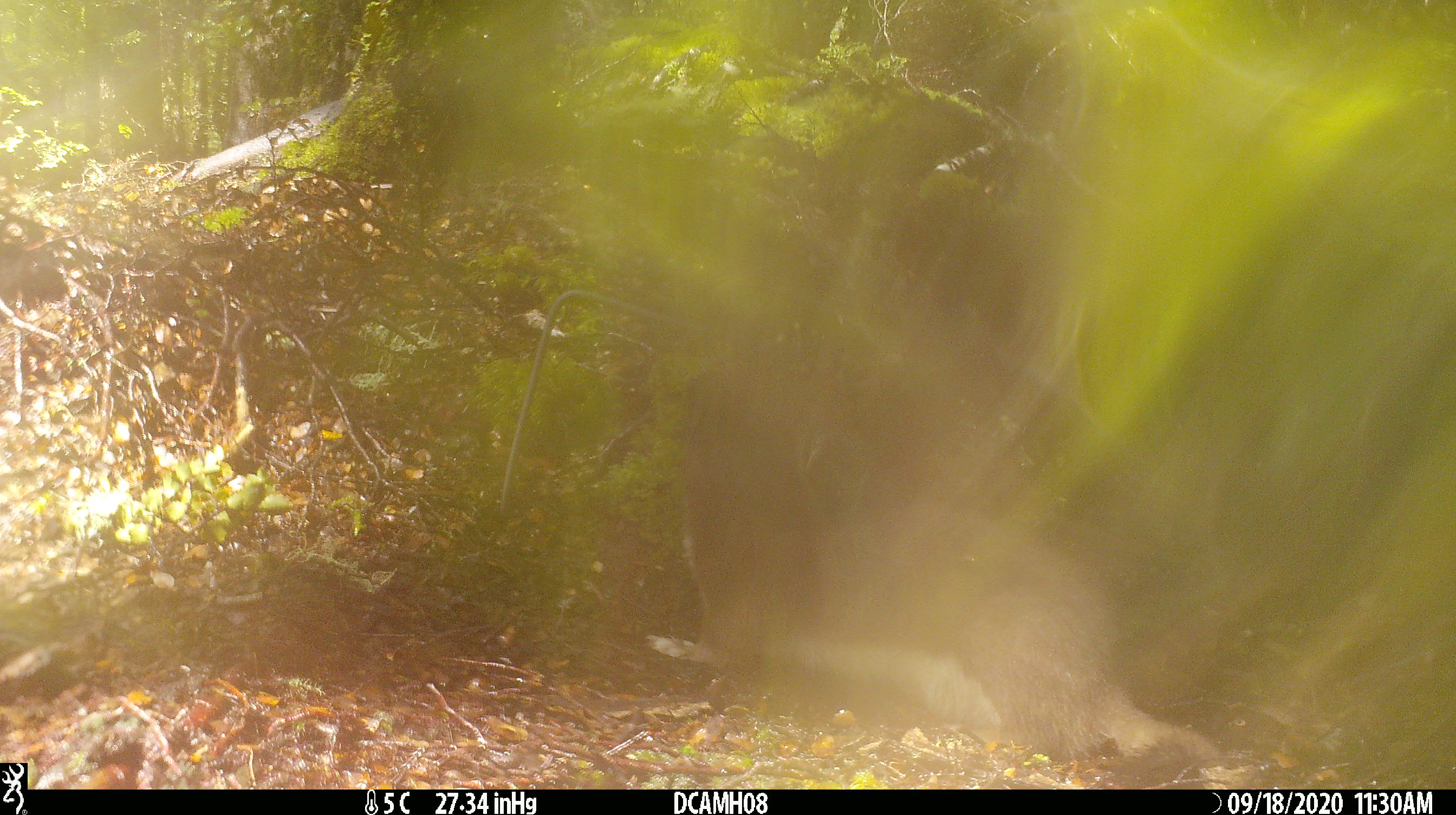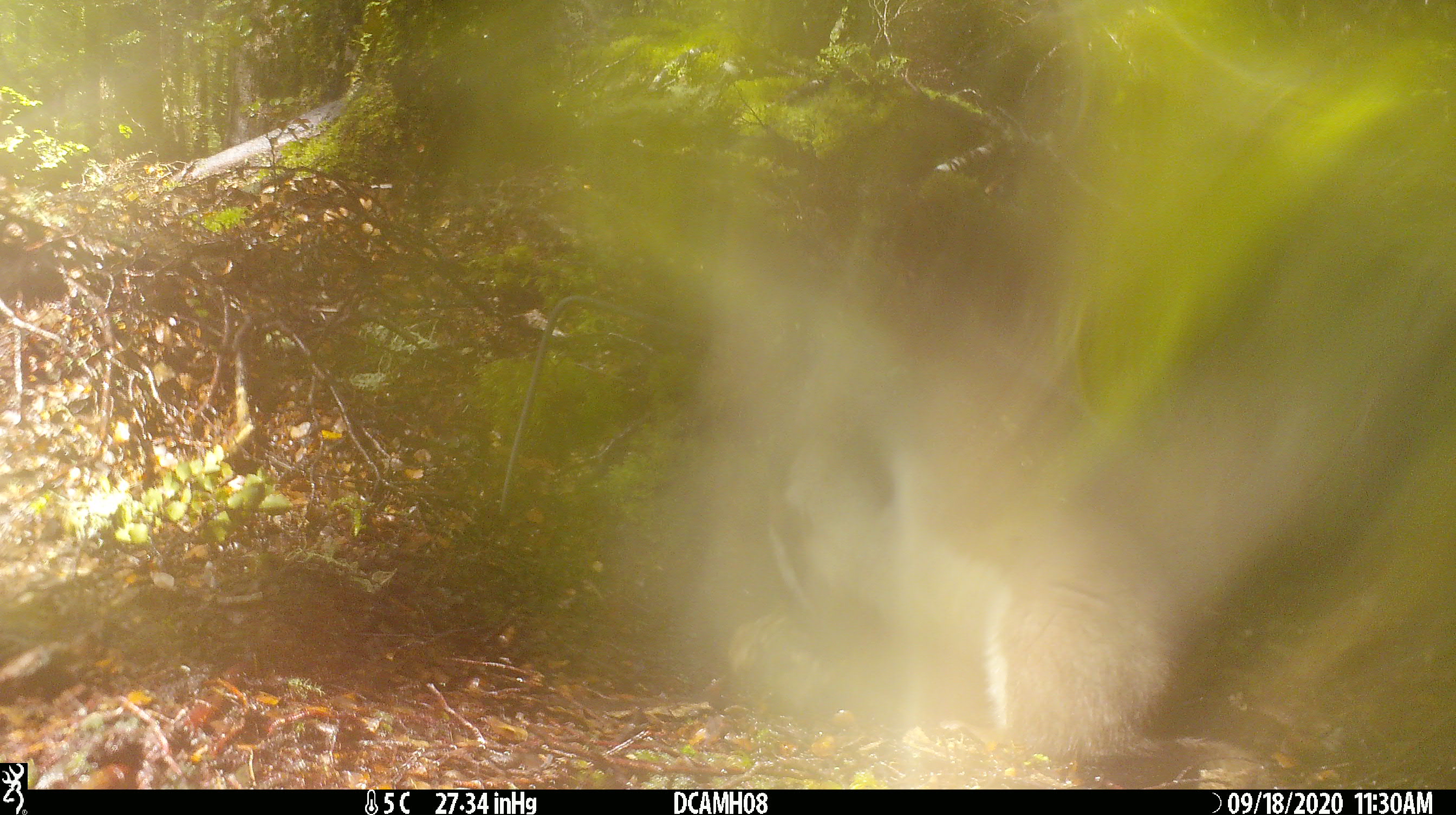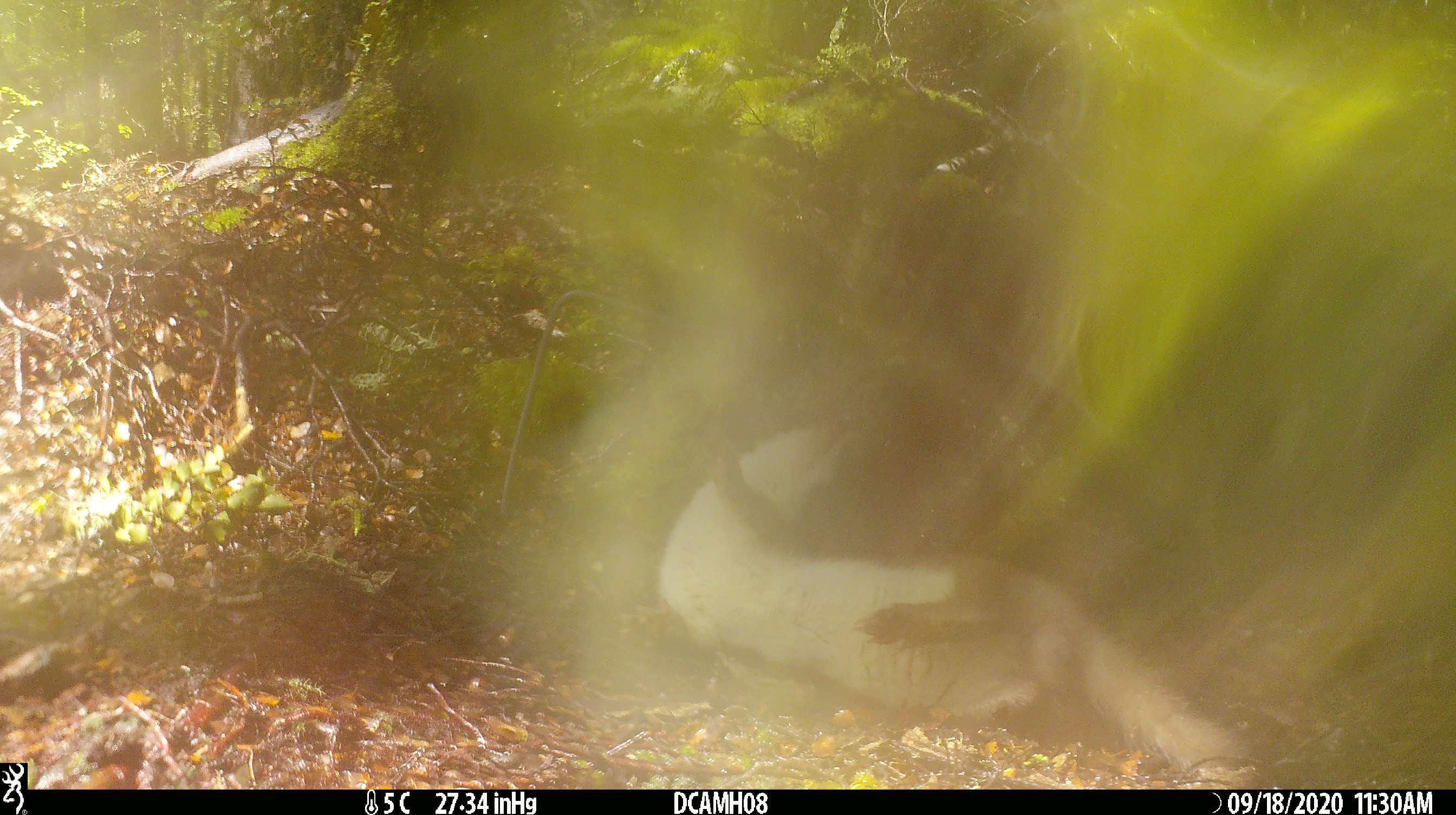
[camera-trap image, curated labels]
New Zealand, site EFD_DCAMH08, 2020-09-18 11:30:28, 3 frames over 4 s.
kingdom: Animalia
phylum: Chordata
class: Mammalia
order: Carnivora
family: Mustelidae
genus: Mustela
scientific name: Mustela erminea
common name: stoat